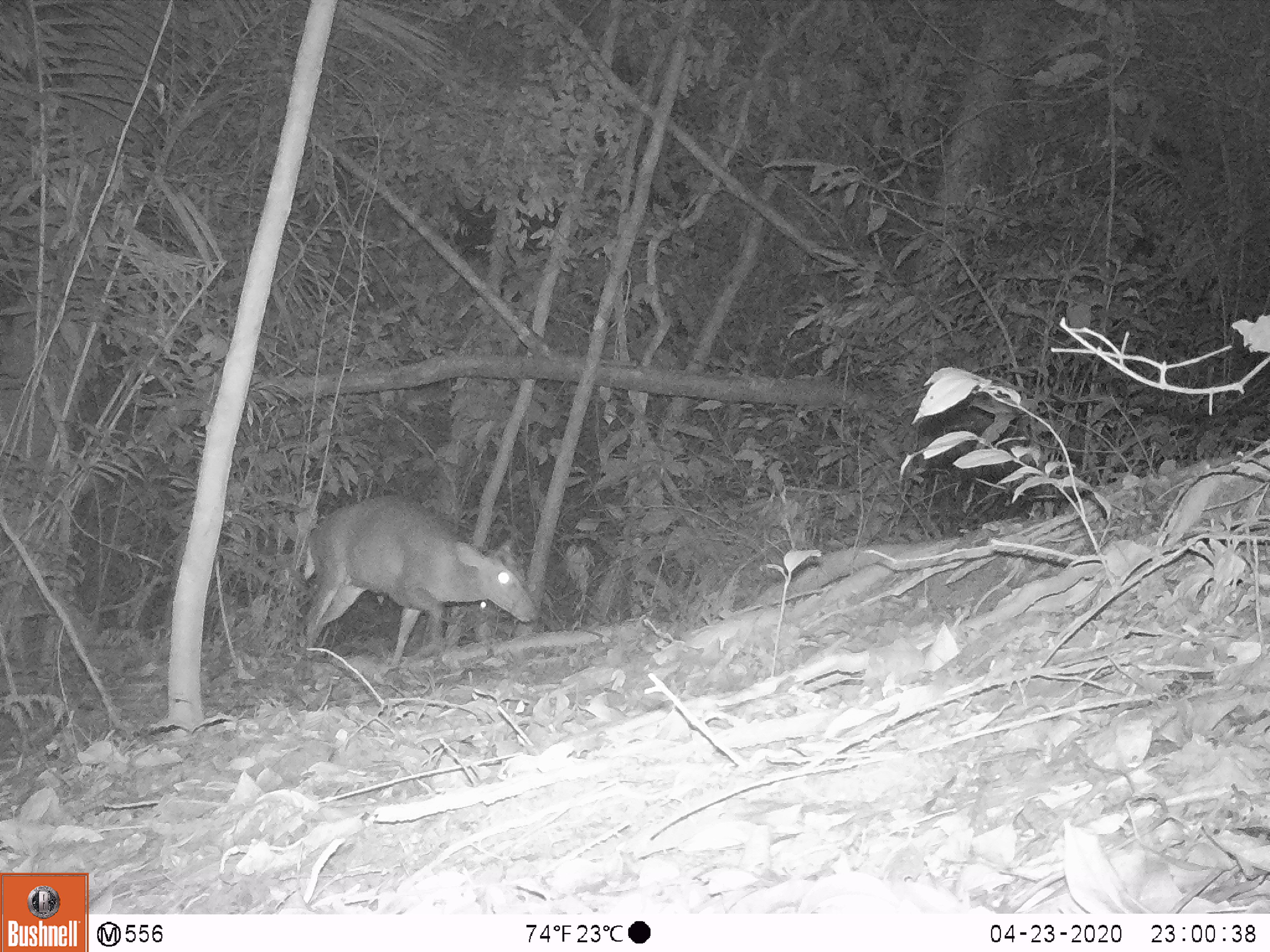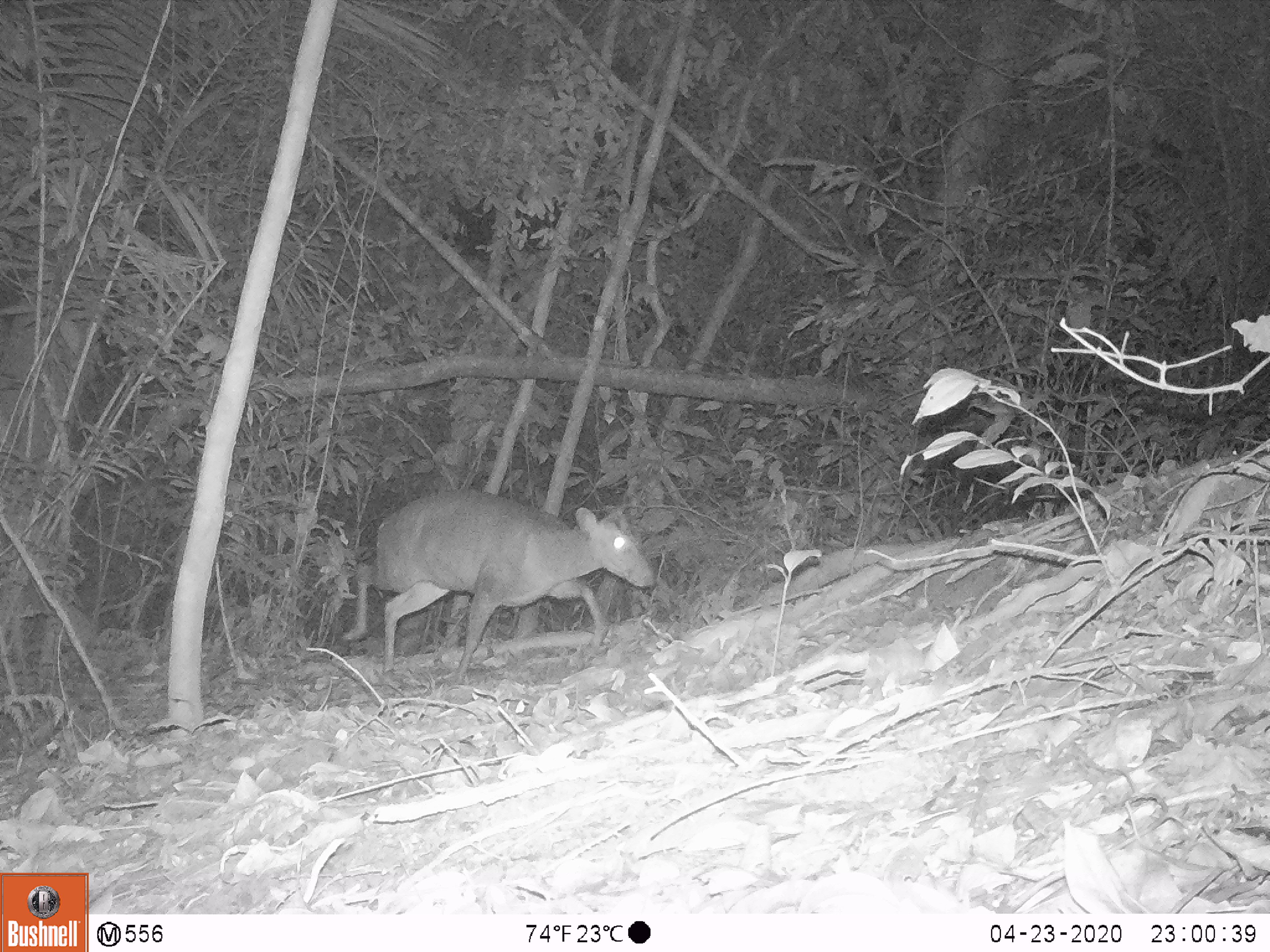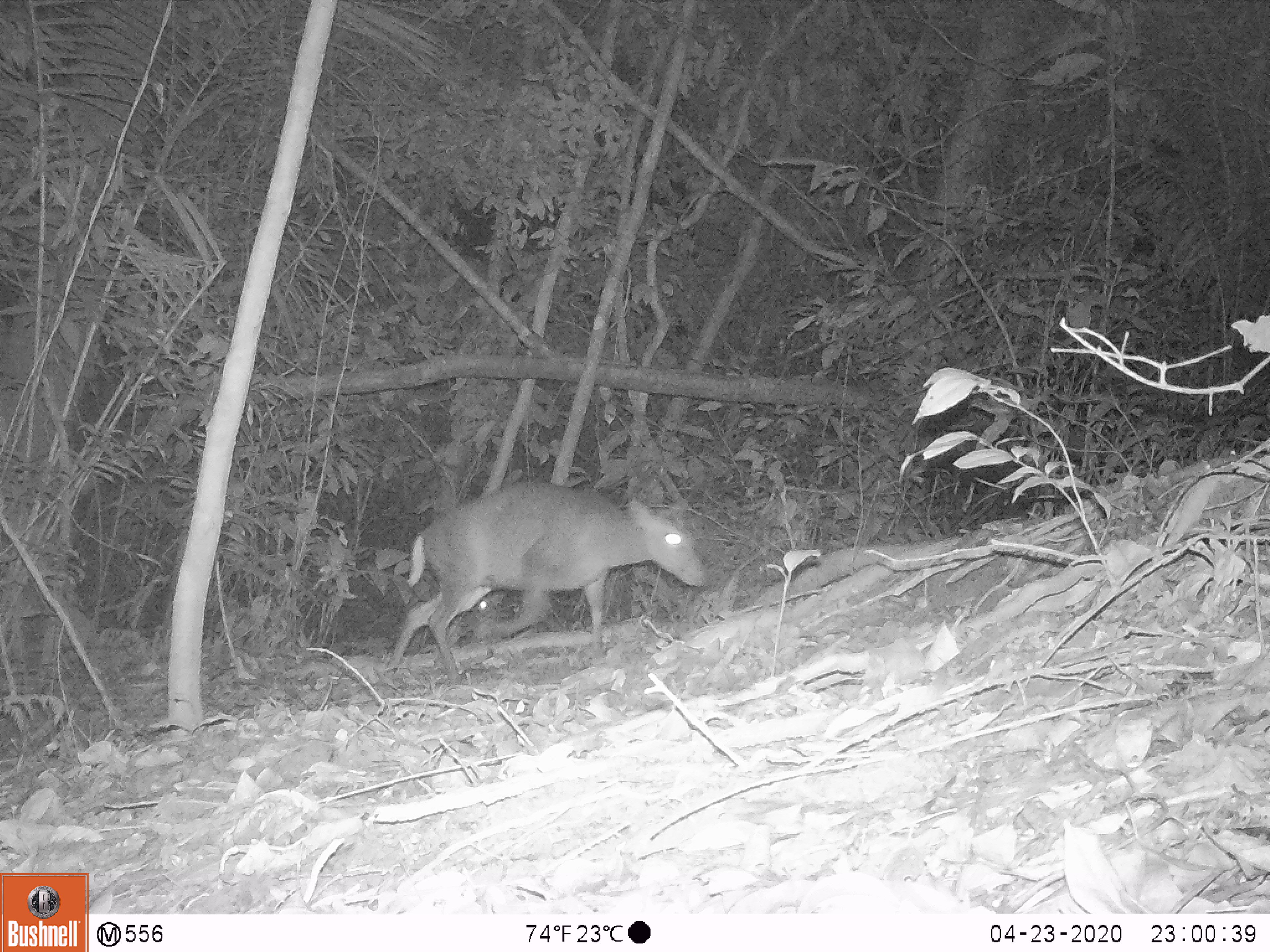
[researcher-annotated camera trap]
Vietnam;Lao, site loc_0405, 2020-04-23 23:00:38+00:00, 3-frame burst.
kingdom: Animalia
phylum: Chordata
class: Mammalia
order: Artiodactyla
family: Cervidae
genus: Muntiacus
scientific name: Muntiacus rooseveltorum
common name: roosevelt's muntjac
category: roosevelts muntjac group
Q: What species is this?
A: Roosevelts muntjac group (roosevelt's muntjac) (Muntiacus rooseveltorum).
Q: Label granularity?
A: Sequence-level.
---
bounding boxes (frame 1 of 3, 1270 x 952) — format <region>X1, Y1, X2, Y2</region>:
roosevelts muntjac group: <region>301, 493, 539, 668</region>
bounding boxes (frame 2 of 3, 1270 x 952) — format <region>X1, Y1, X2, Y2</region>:
roosevelts muntjac group: <region>342, 486, 654, 685</region>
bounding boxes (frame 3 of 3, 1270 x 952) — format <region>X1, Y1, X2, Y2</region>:
roosevelts muntjac group: <region>386, 479, 706, 688</region>